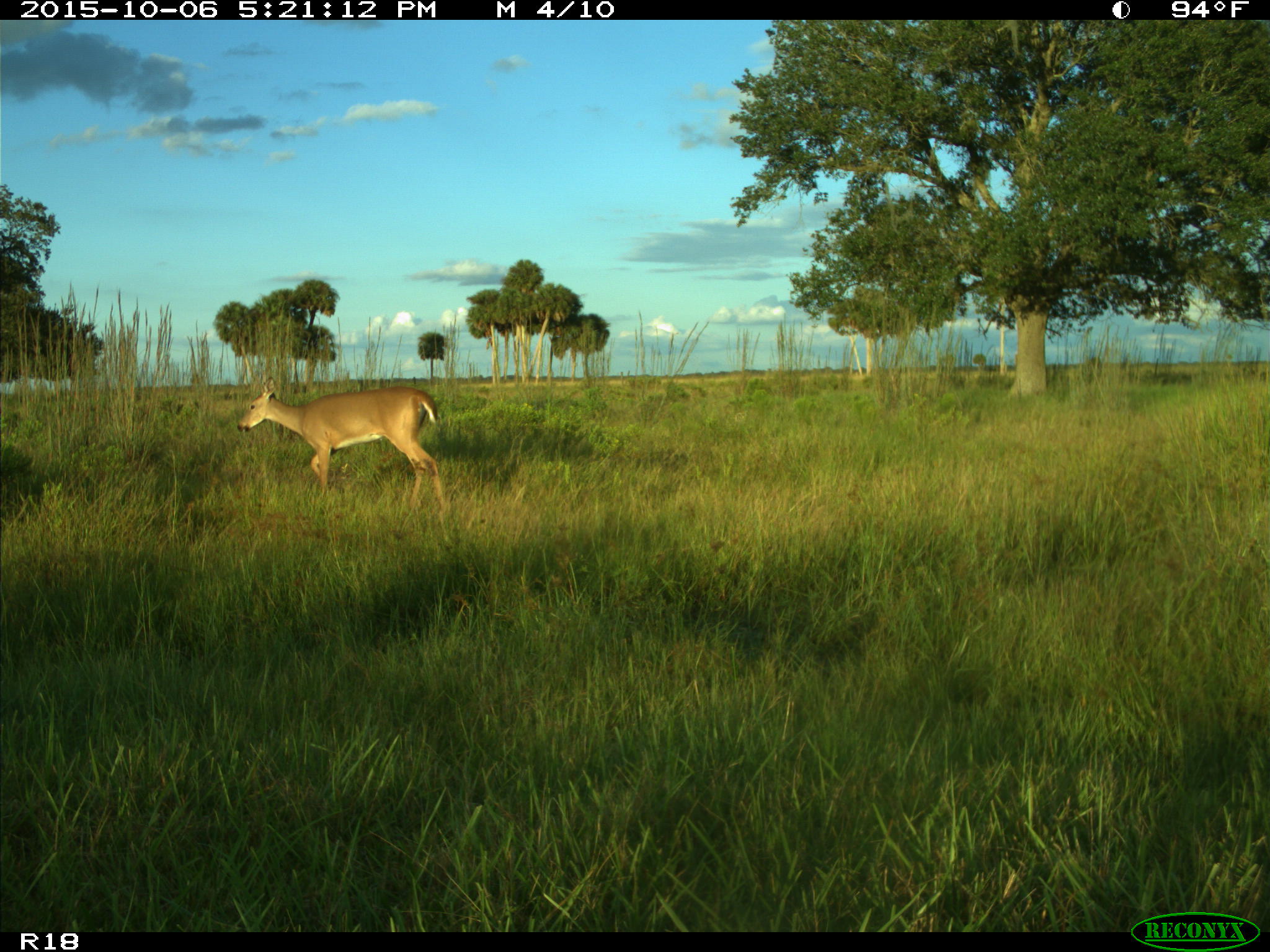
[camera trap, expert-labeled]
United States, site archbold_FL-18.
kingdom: Animalia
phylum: Chordata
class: Mammalia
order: Artiodactyla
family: Cervidae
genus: Odocoileus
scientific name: Odocoileus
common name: deer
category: unidentified deer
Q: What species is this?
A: Unidentified deer (deer) (Odocoileus).